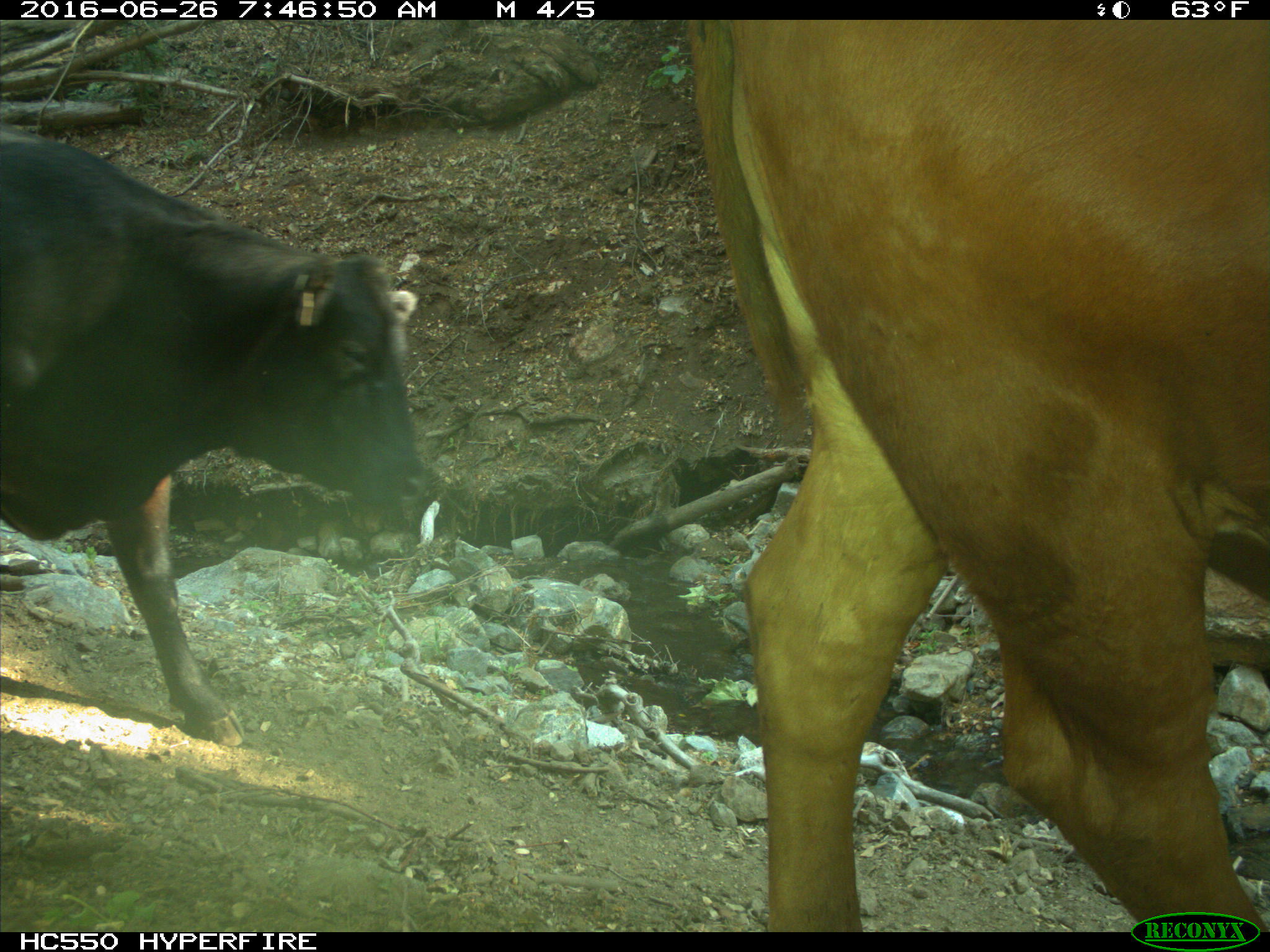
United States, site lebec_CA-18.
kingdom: Animalia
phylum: Chordata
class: Mammalia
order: Artiodactyla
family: Bovidae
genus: Bos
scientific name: Bos taurus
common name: domestic cow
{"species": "Bos taurus (domestic cow)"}